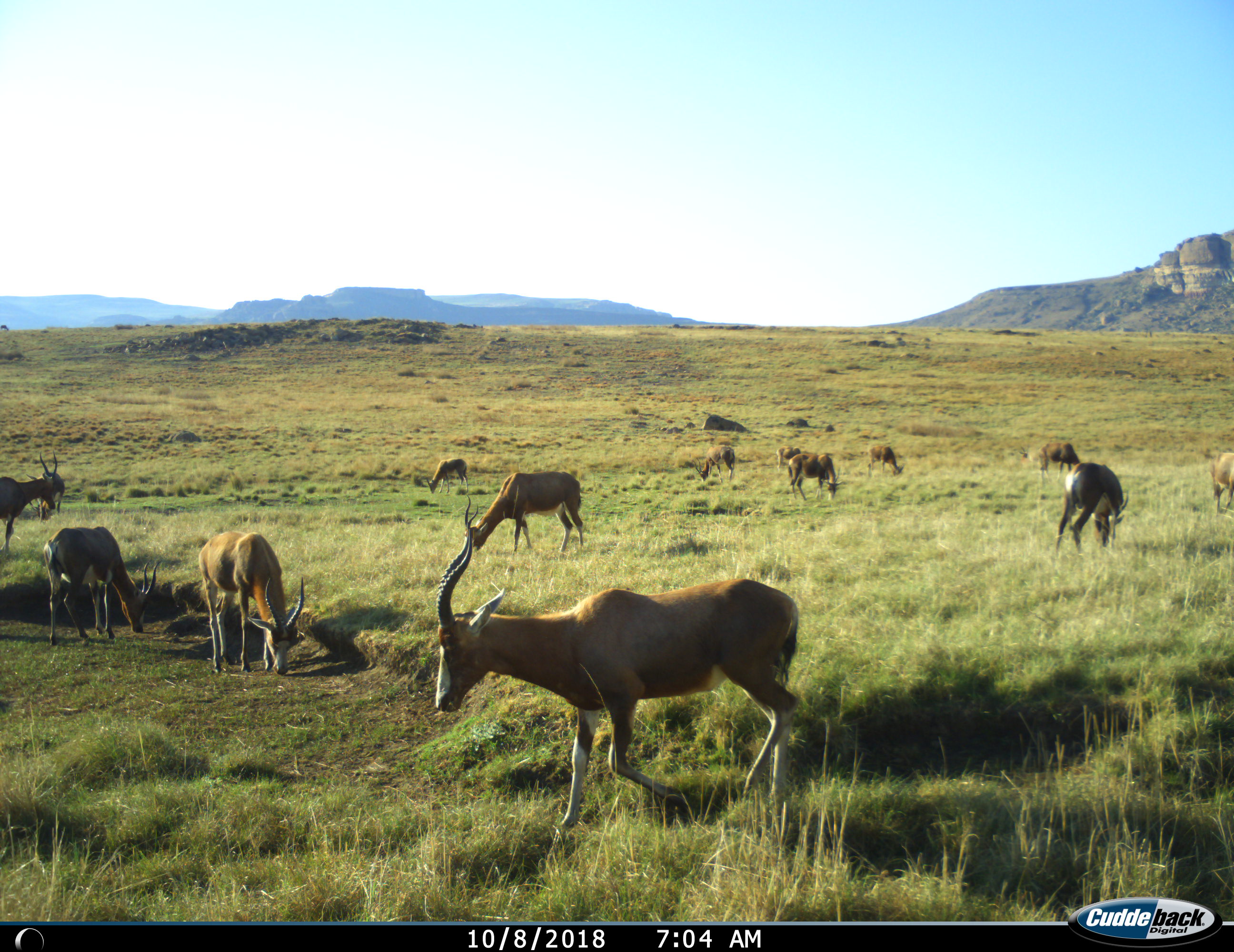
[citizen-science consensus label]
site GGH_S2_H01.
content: unidentified animal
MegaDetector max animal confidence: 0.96